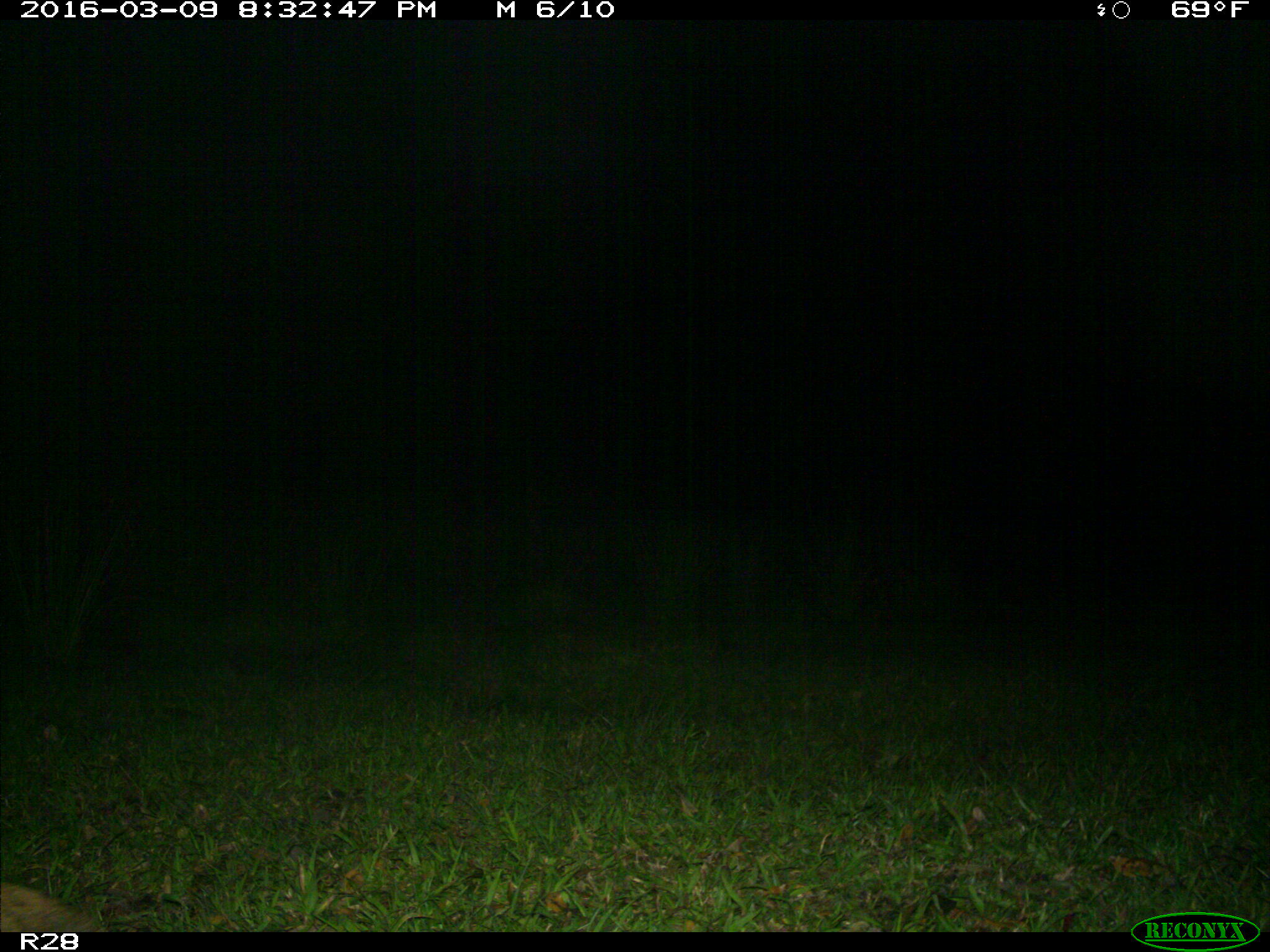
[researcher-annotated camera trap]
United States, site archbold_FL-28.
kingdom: Animalia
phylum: Chordata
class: Mammalia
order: Cingulata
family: Dasypodidae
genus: Dasypus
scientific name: Dasypus novemcinctus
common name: nine-banded armadillo